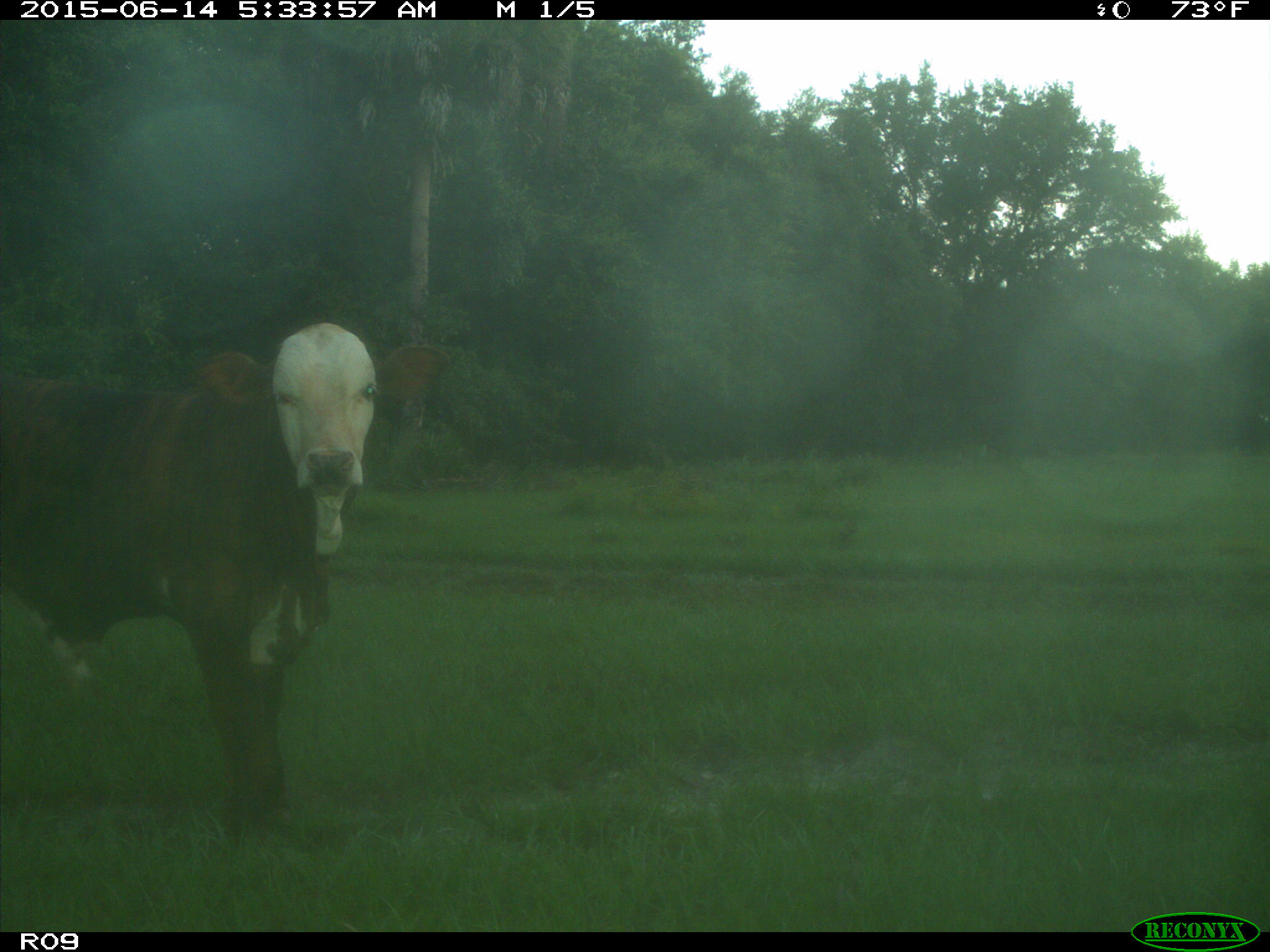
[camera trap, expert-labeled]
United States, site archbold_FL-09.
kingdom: Animalia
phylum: Chordata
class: Mammalia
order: Artiodactyla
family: Bovidae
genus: Bos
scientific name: Bos taurus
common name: domestic cow